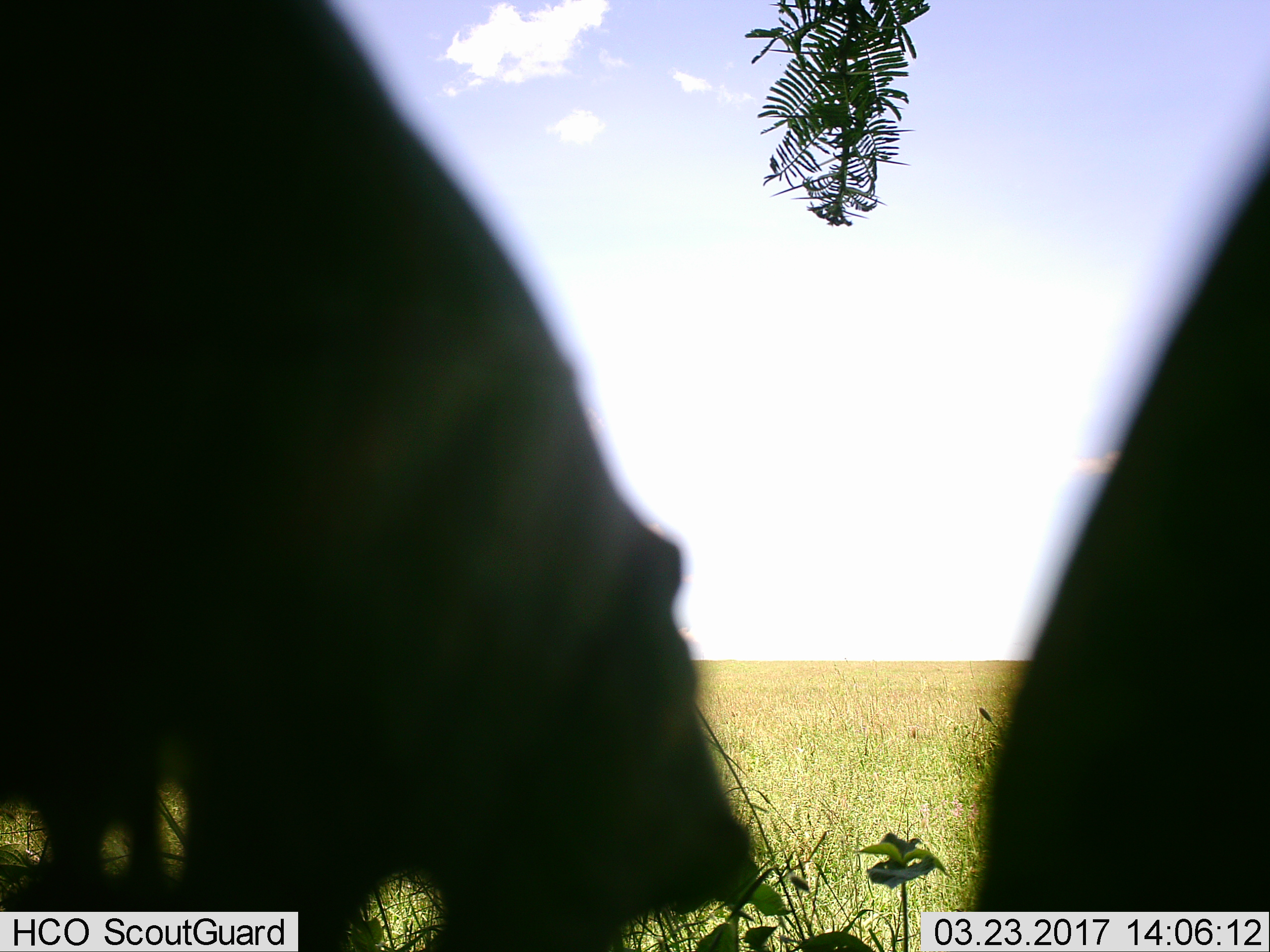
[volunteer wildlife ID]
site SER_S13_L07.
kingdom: Animalia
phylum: Chordata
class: Mammalia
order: Artiodactyla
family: Bovidae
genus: Connochaetes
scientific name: Connochaetes taurinus taurinus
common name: blue wildebeest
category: wildebeestblue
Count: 2.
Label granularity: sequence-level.